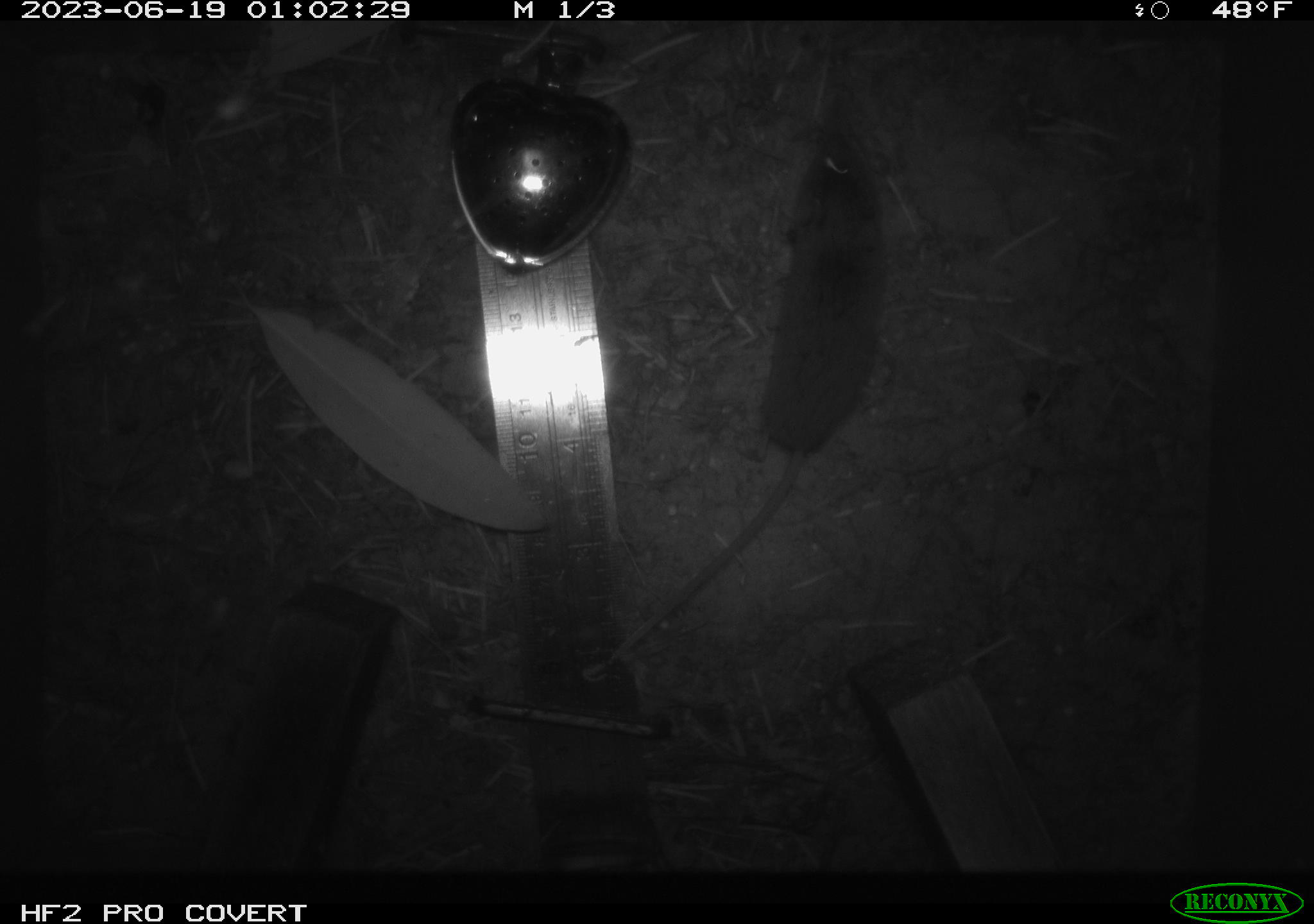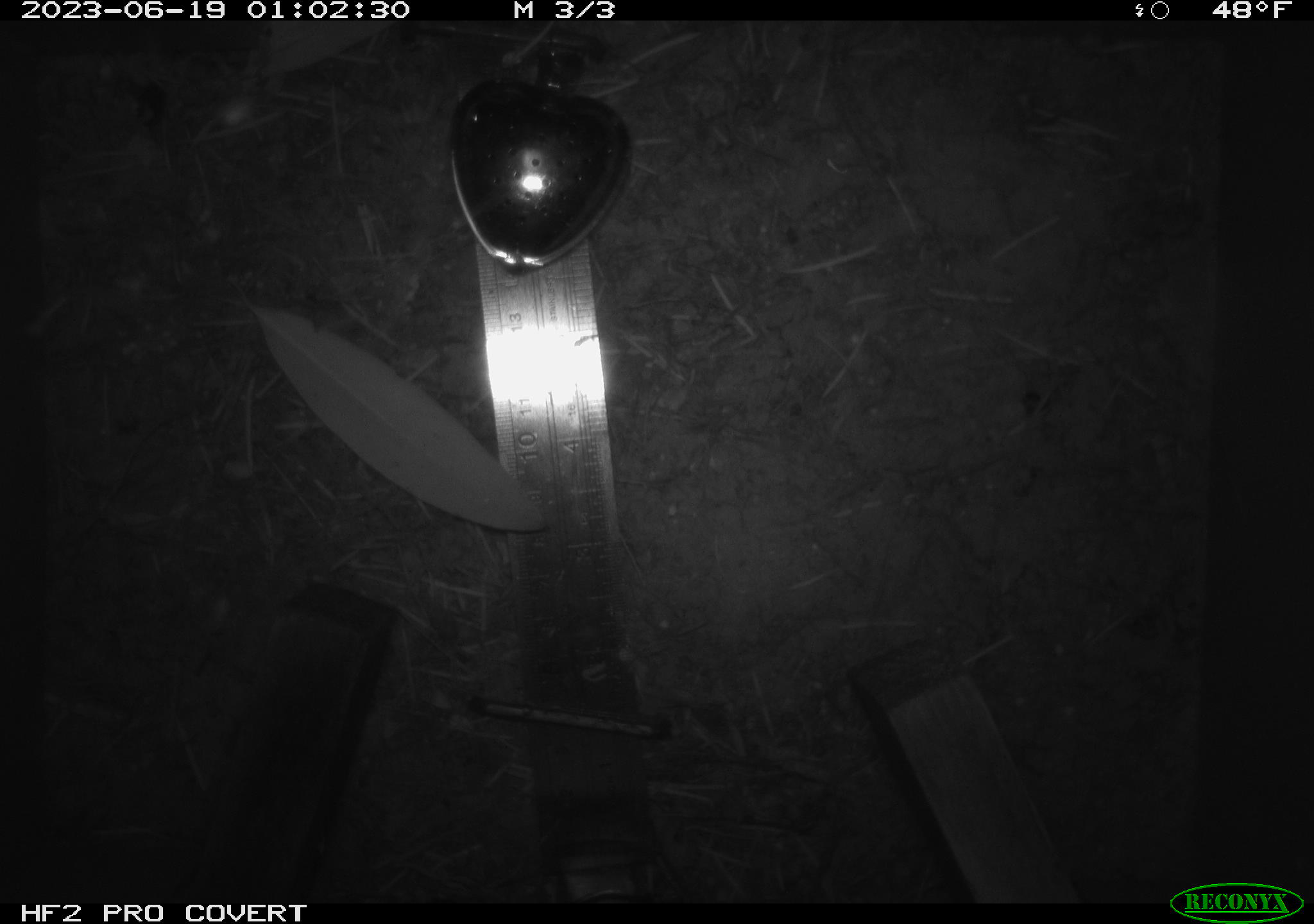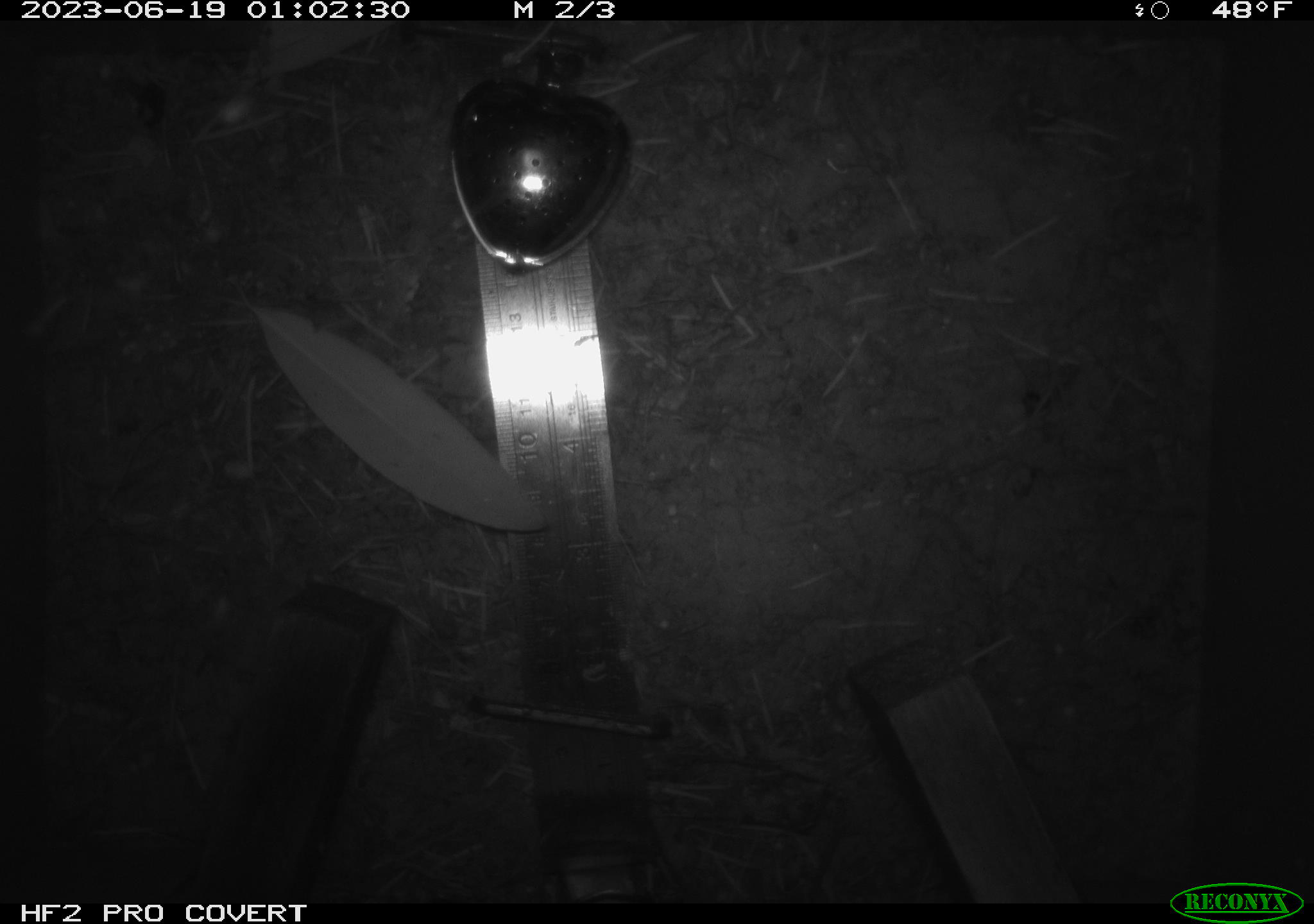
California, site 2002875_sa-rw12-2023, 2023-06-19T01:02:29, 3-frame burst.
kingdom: Animalia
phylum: Chordata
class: Mammalia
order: Eulipotyphla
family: Soricidae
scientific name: Soricidae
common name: shrews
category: soricidae family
Soricidae family (shrews) (Soricidae).